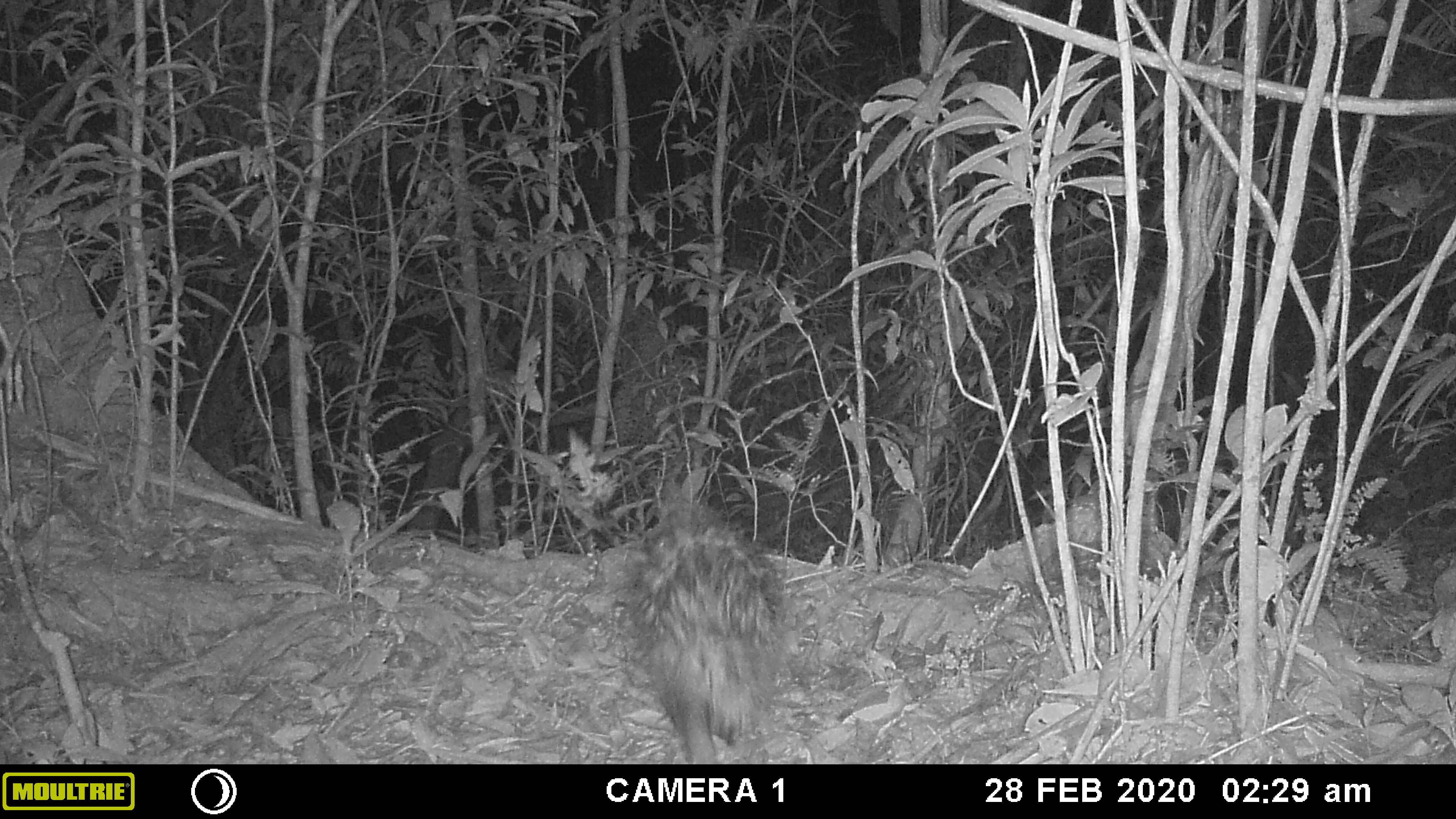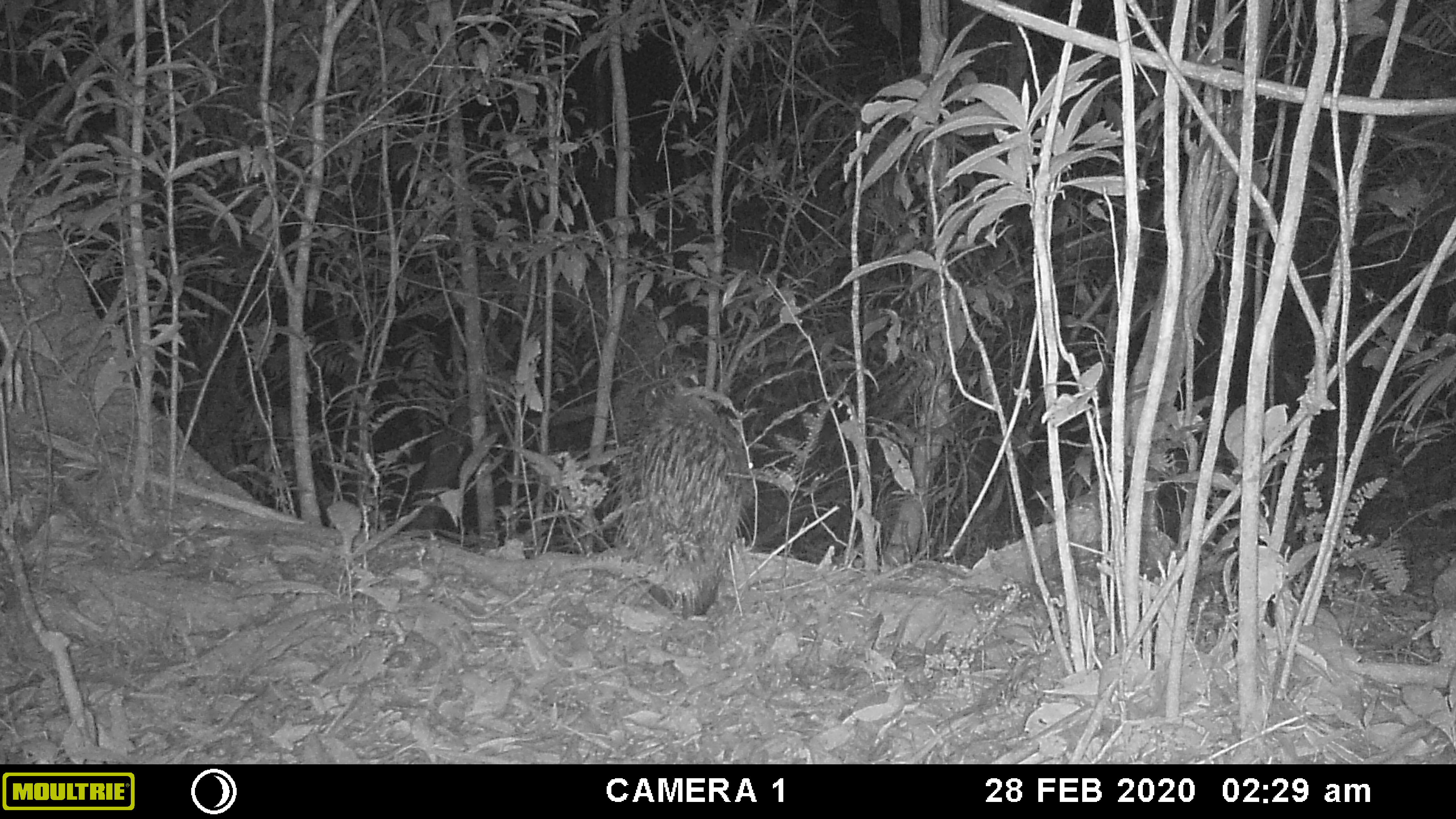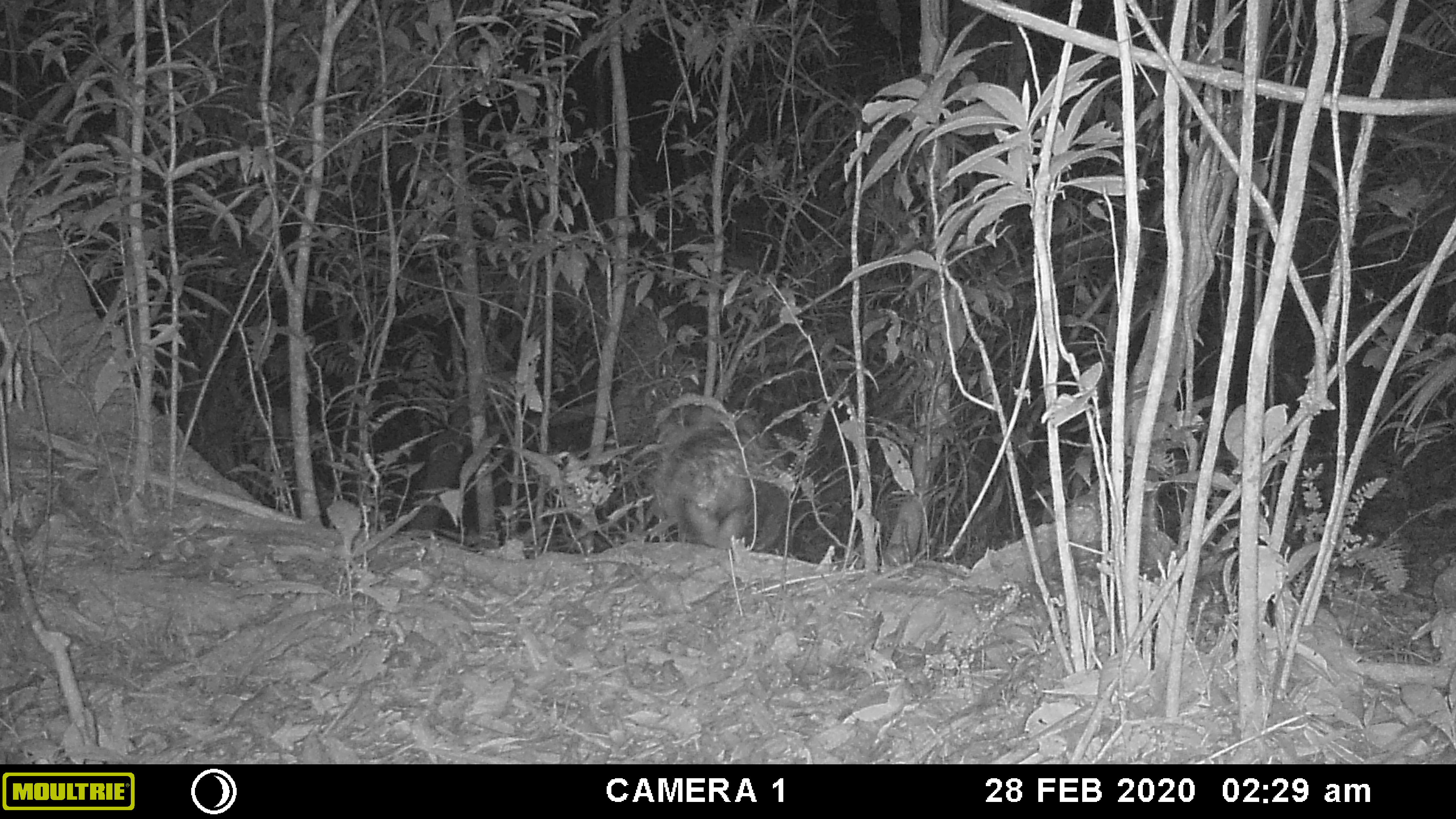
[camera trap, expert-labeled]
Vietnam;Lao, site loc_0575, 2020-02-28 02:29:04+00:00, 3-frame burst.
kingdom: Animalia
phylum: Chordata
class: Mammalia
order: Rodentia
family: Hystricidae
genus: Hystrix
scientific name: Hystrix brachyura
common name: malayan porcupine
Malayan porcupine (Hystrix brachyura). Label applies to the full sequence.